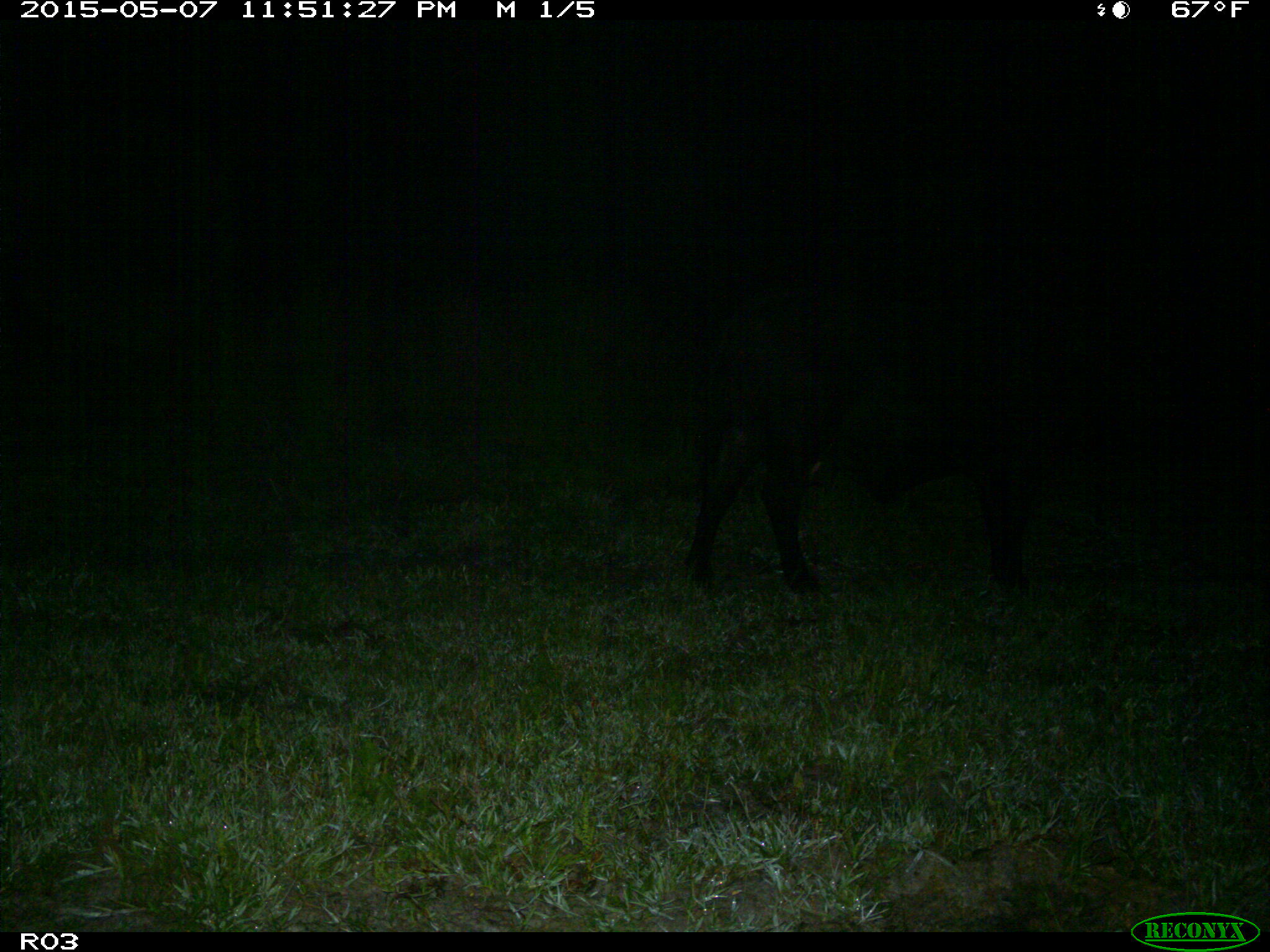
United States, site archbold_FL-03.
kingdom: Animalia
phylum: Chordata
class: Mammalia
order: Artiodactyla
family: Bovidae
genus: Bos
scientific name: Bos taurus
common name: domestic cow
Bos taurus (domestic cow).